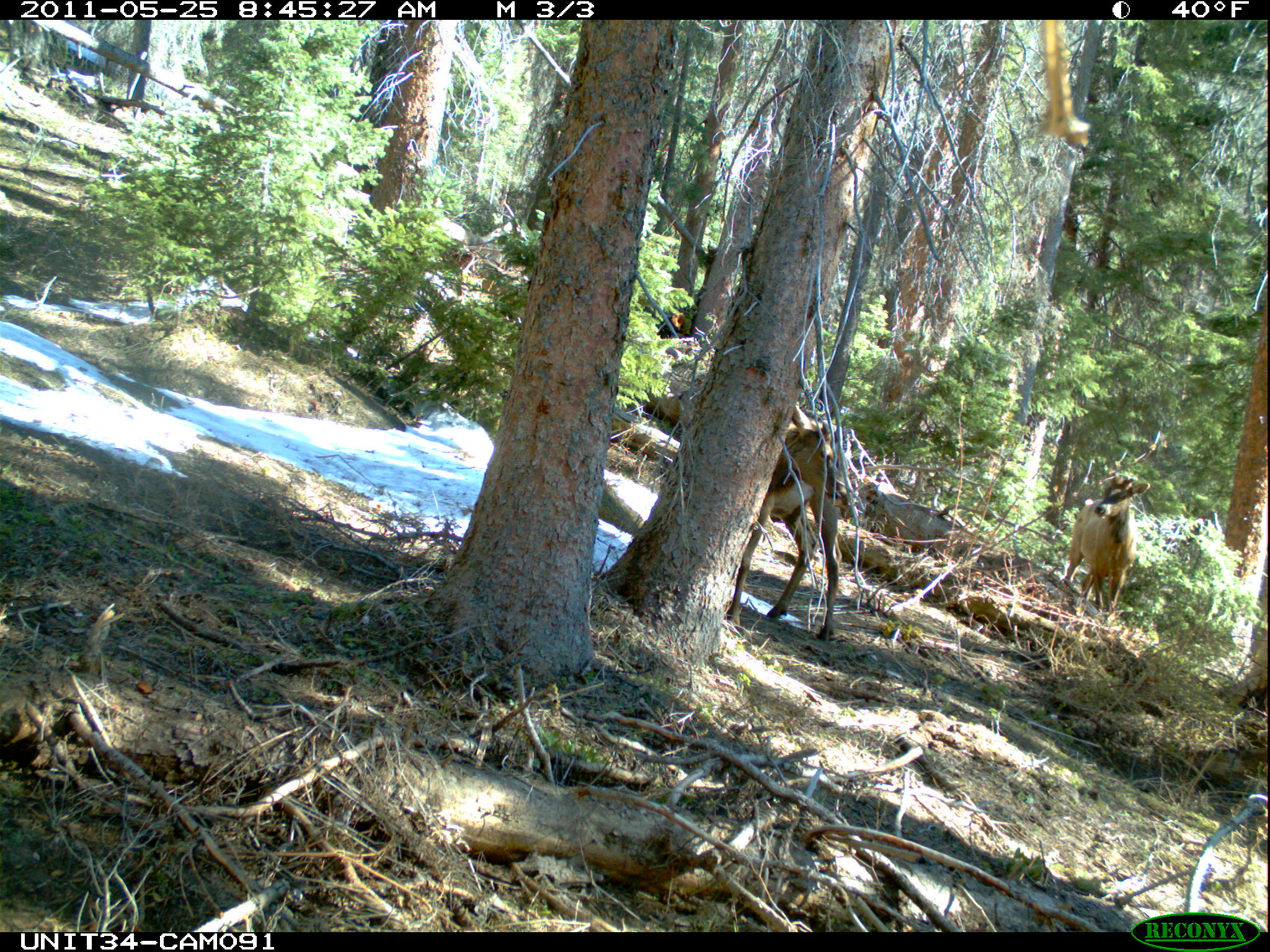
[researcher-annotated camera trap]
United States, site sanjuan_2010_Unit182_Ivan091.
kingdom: Animalia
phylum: Chordata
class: Mammalia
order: Artiodactyla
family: Cervidae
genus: Cervus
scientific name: Cervus elaphus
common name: red deer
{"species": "Cervus elaphus (red deer)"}